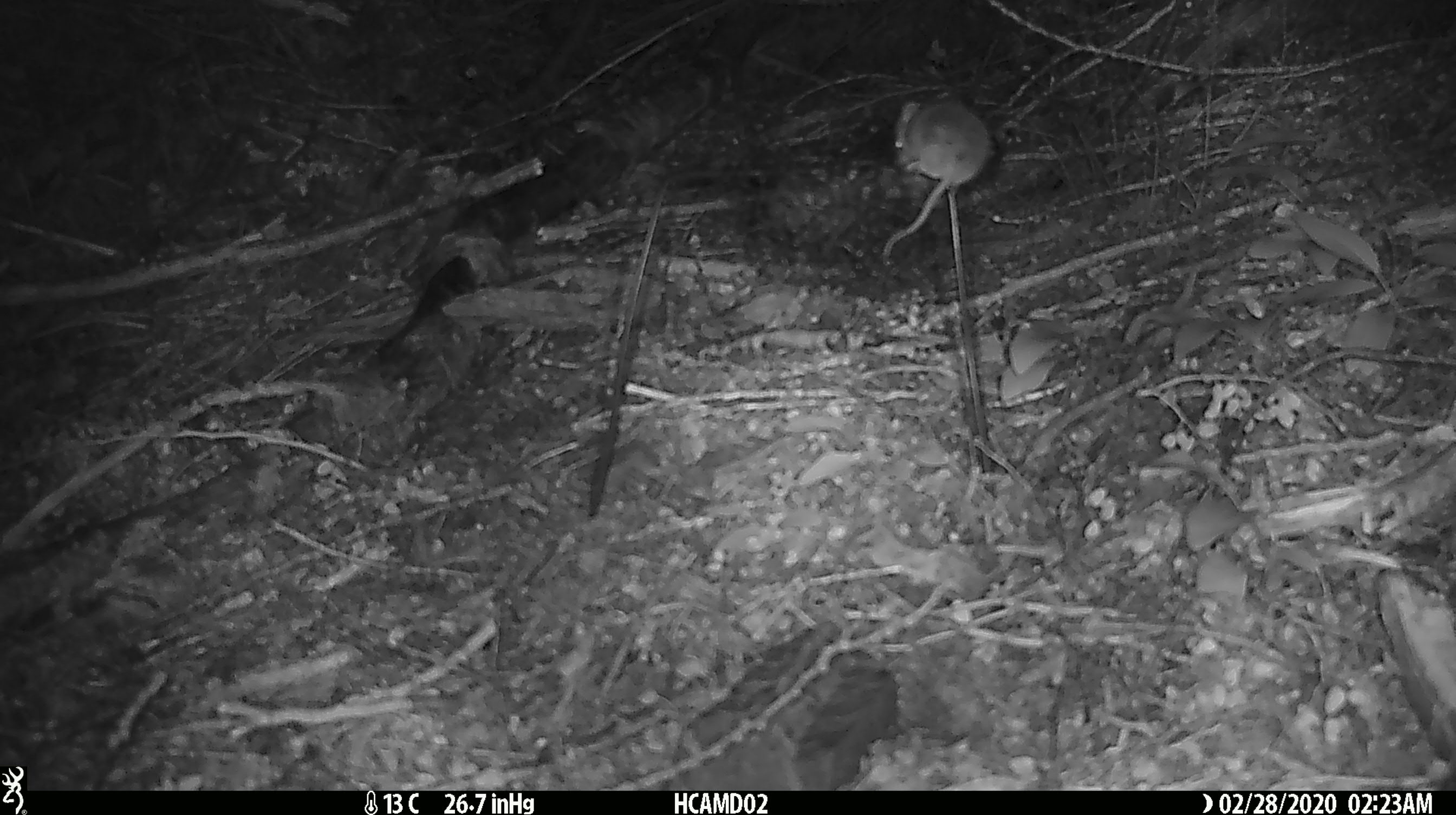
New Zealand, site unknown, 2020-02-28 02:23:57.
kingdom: Animalia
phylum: Chordata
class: Mammalia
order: Rodentia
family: Muridae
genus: Mus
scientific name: Mus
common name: mouse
Mouse (Mus).